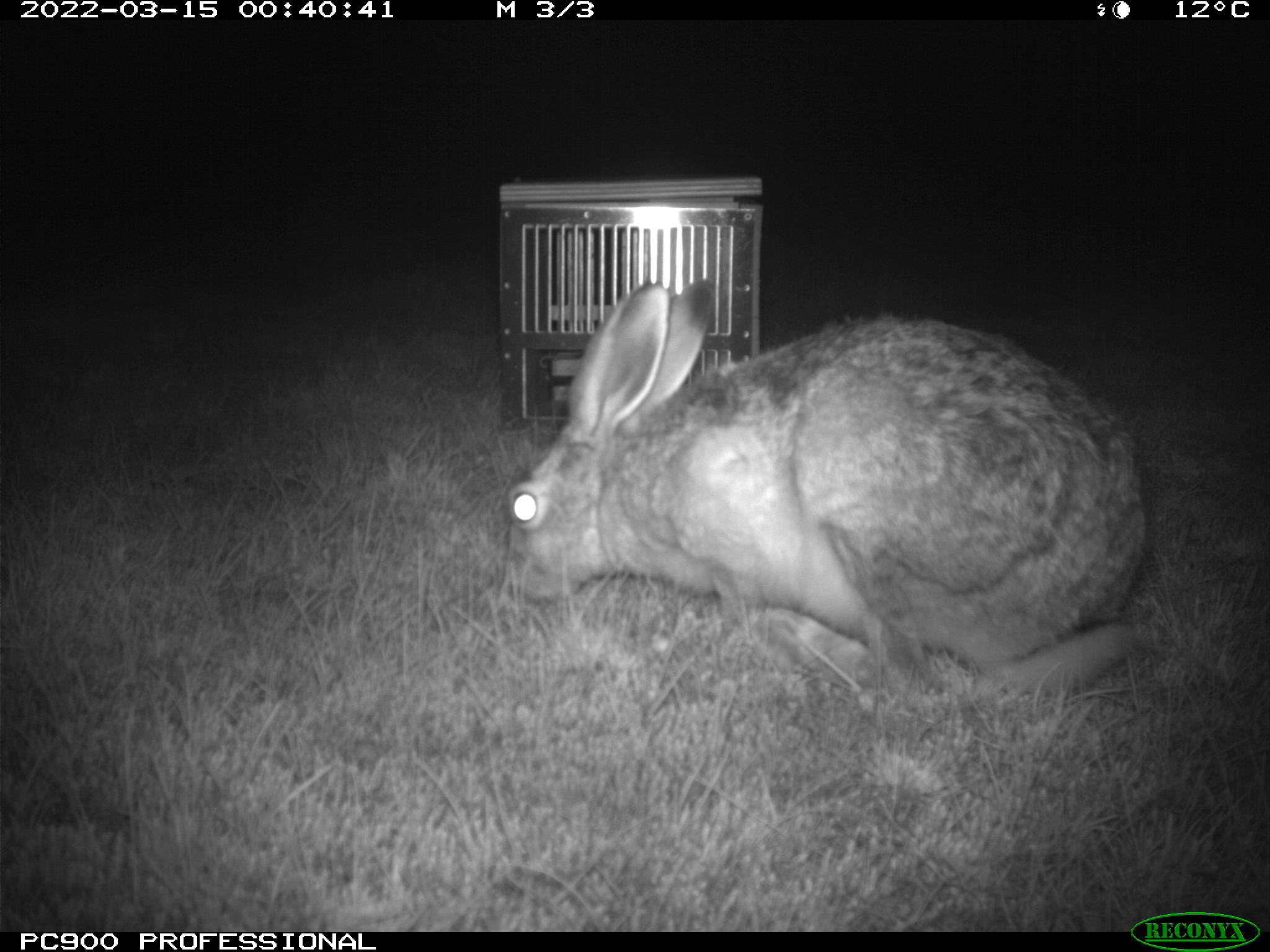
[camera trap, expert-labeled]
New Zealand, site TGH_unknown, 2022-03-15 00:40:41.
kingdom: Animalia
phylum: Chordata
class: Mammalia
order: Lagomorpha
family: Leporidae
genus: Lepus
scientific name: Lepus europaeus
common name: brown hare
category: hare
Hare (brown hare) (Lepus europaeus).